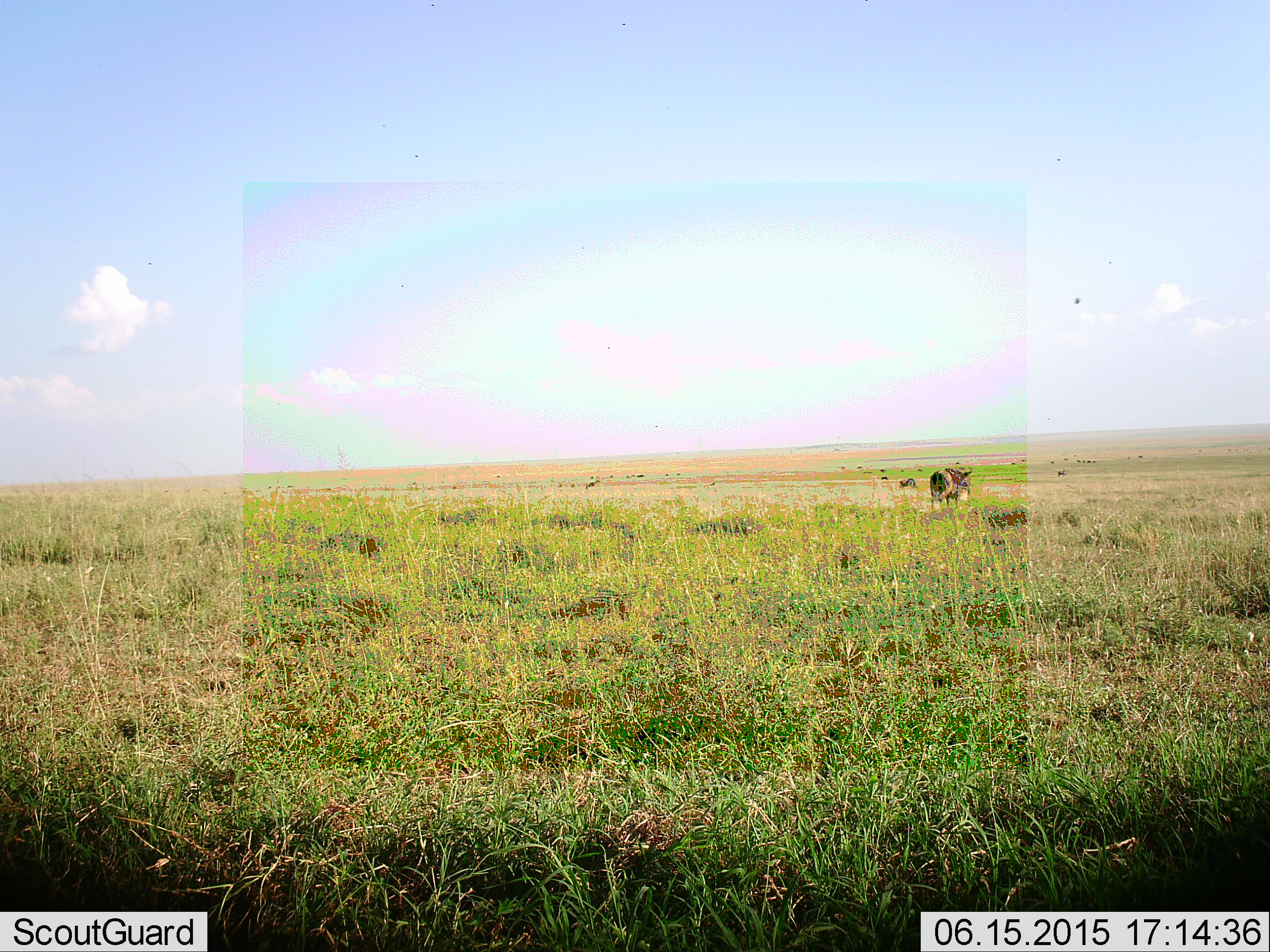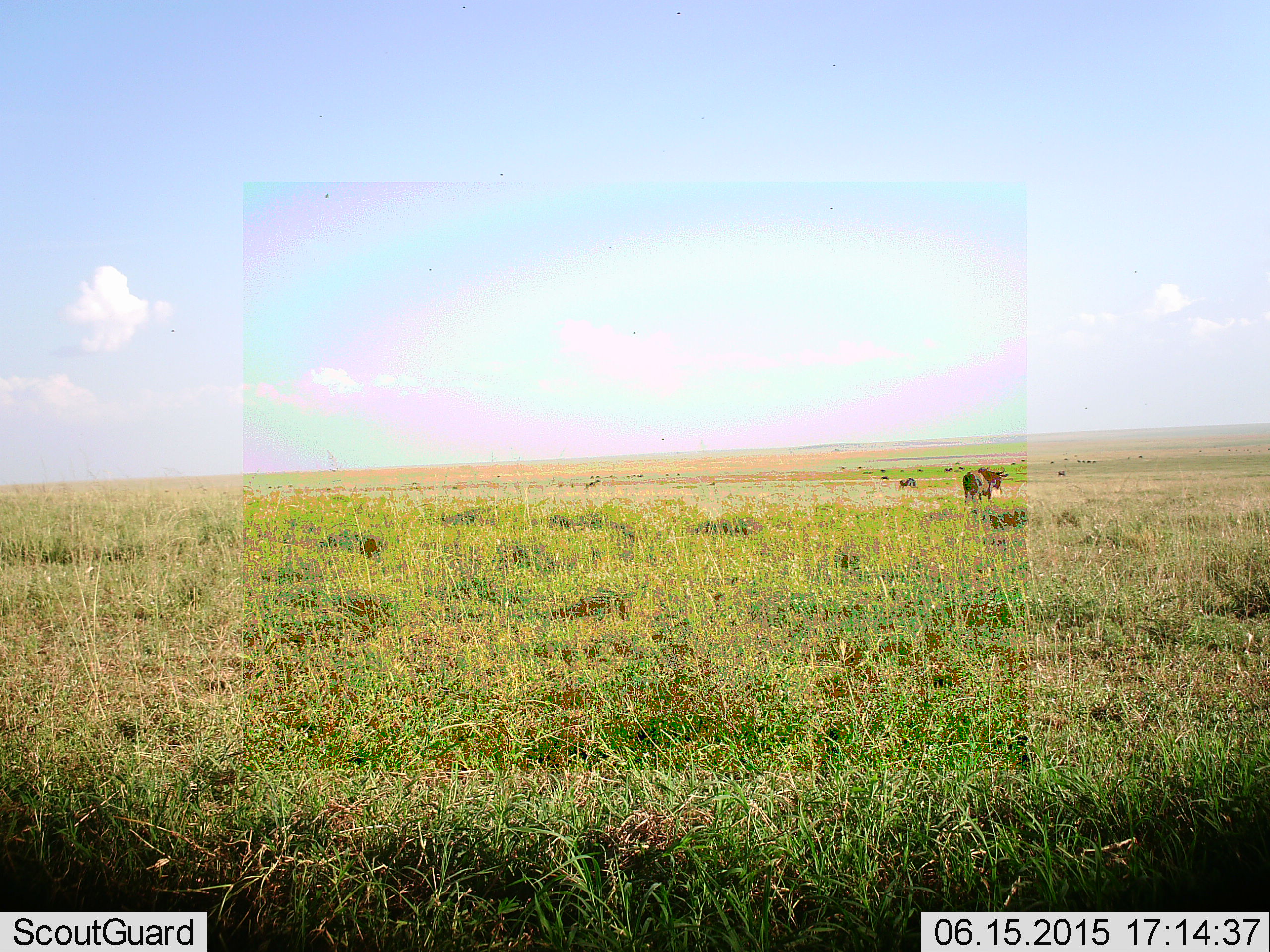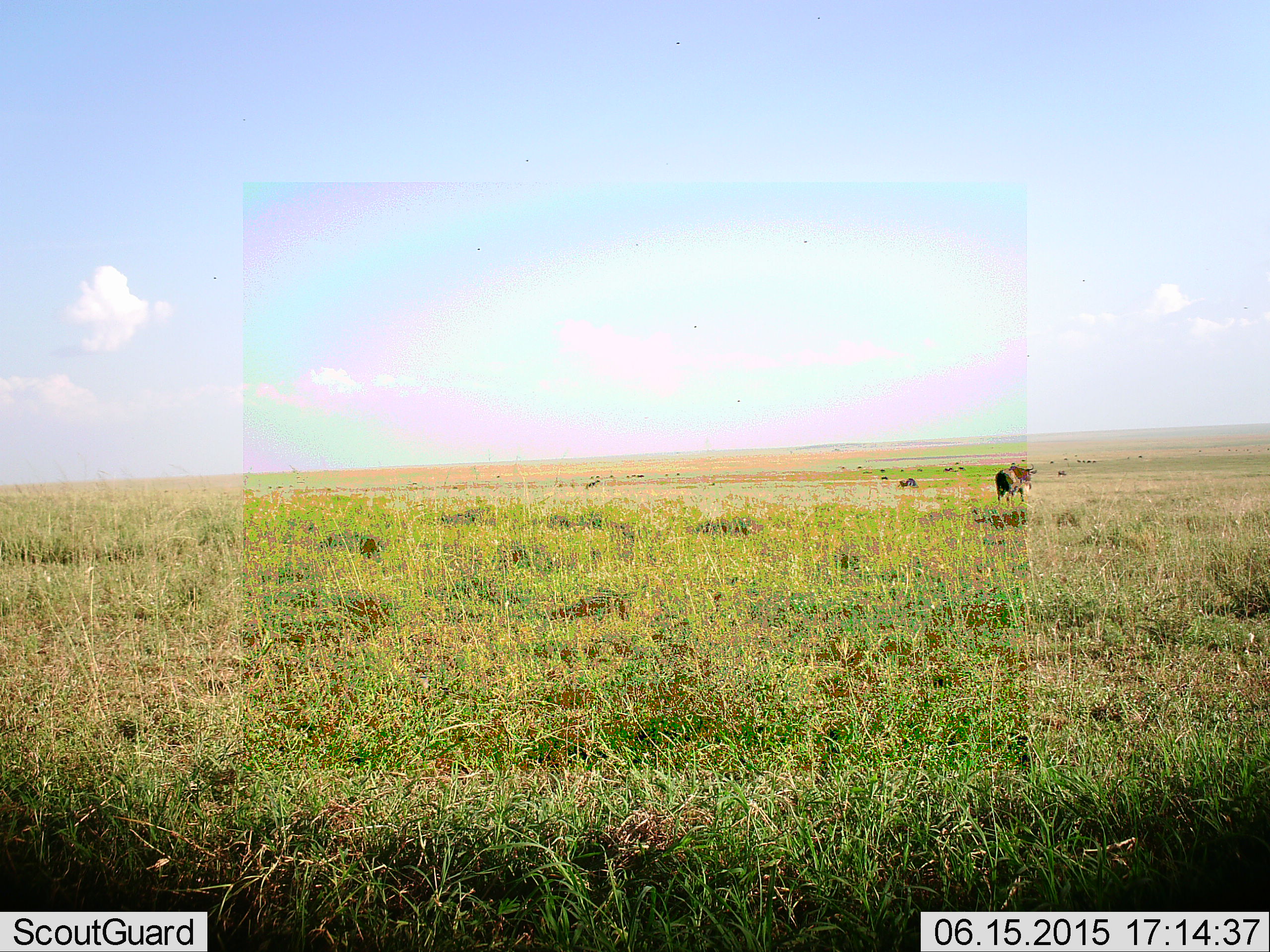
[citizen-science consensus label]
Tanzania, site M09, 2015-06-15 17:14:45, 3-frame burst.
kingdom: Animalia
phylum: Chordata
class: Mammalia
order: Artiodactyla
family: Bovidae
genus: Connochaetes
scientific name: Connochaetes taurinus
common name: blue wildebeest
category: wildebeest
Wildebeest (blue wildebeest) (Connochaetes taurinus), count 1. Behavior (volunteer vote fractions): standing 45%, resting 9%, moving 91%, interacting 0%. Young present (vote fraction): 0%. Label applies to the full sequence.